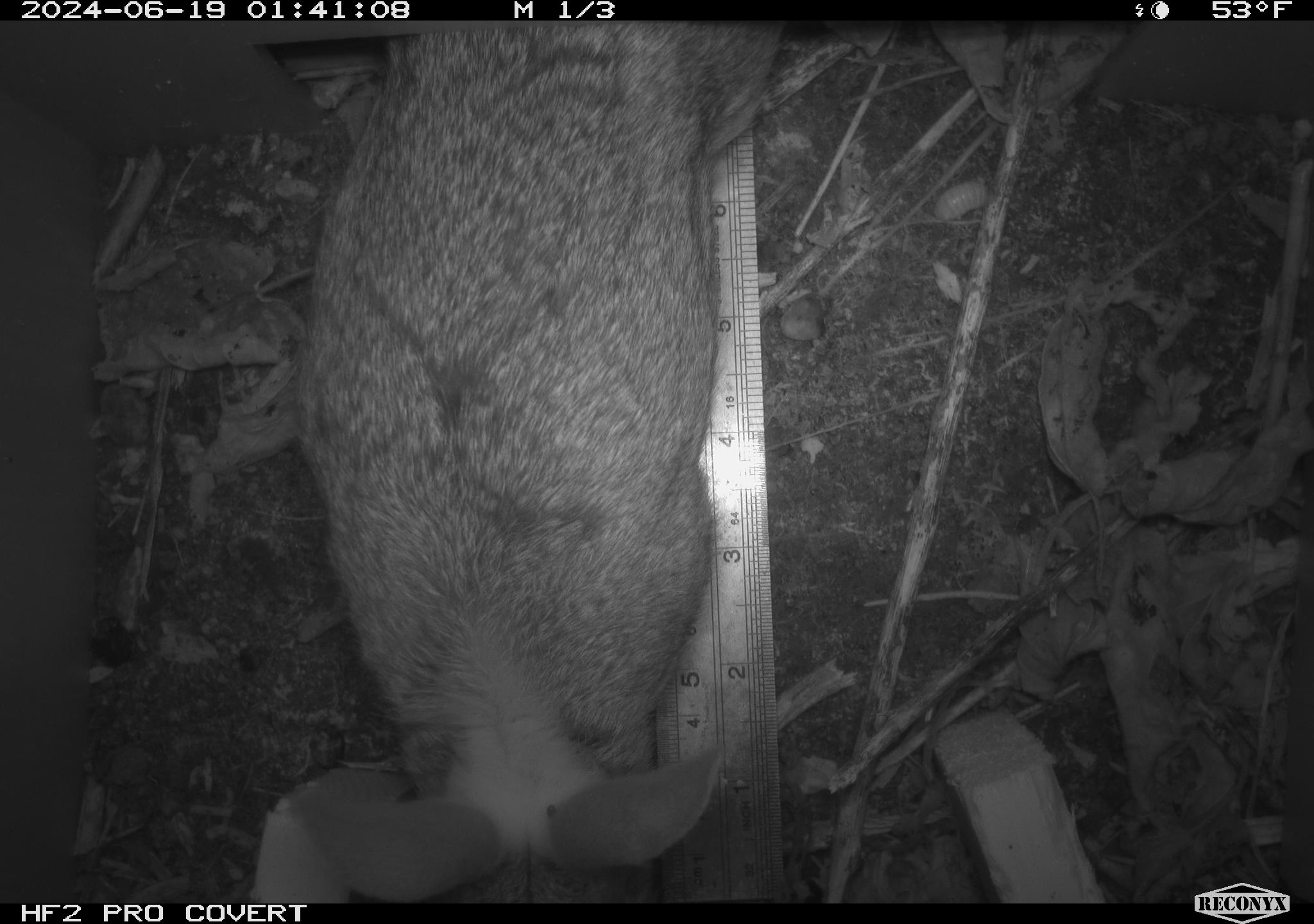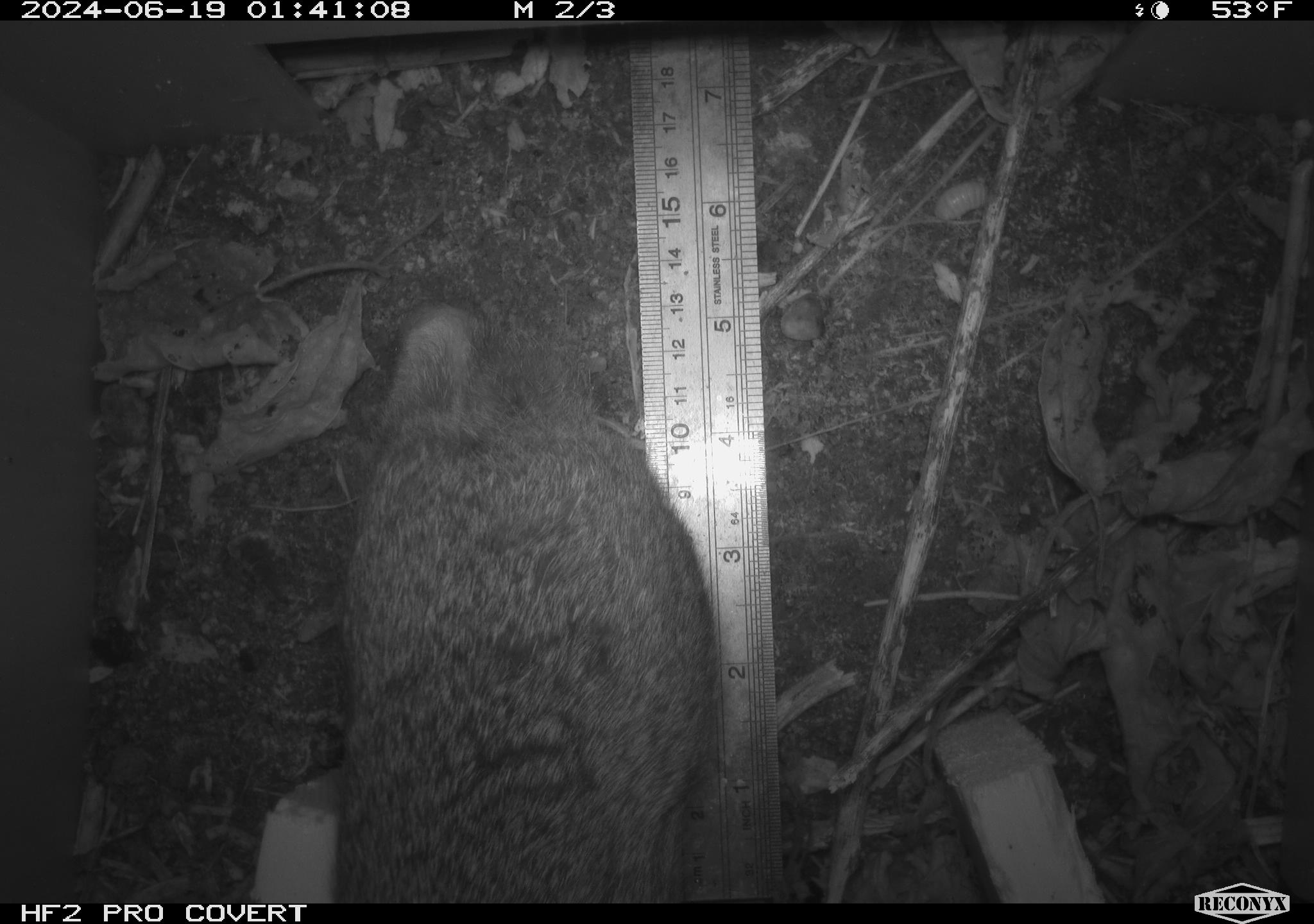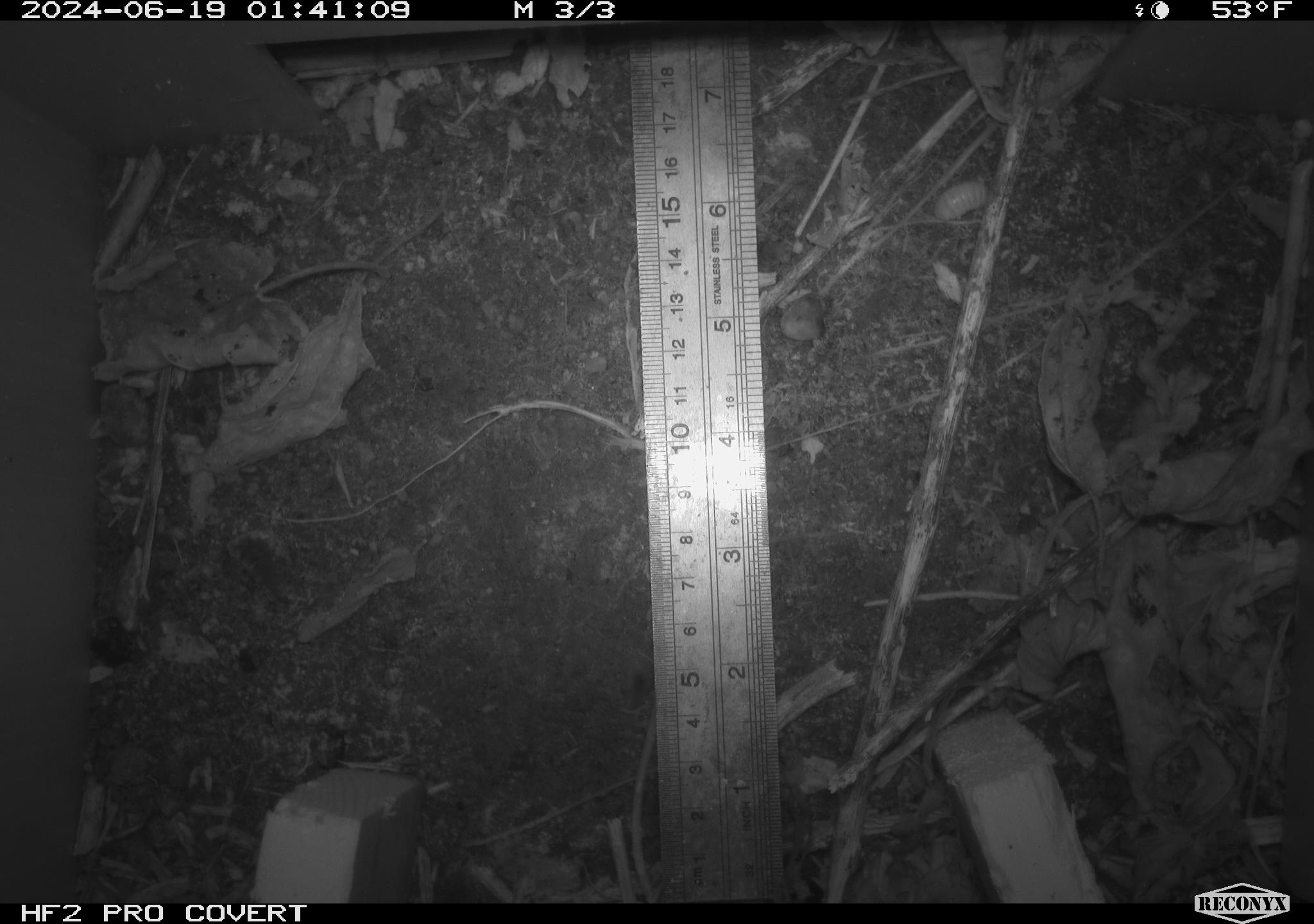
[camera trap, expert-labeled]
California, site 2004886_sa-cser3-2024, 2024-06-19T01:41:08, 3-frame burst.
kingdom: Animalia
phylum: Chordata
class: Mammalia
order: Lagomorpha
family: Leporidae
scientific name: Leporidae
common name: rabbit or hare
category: rabbit and hare family